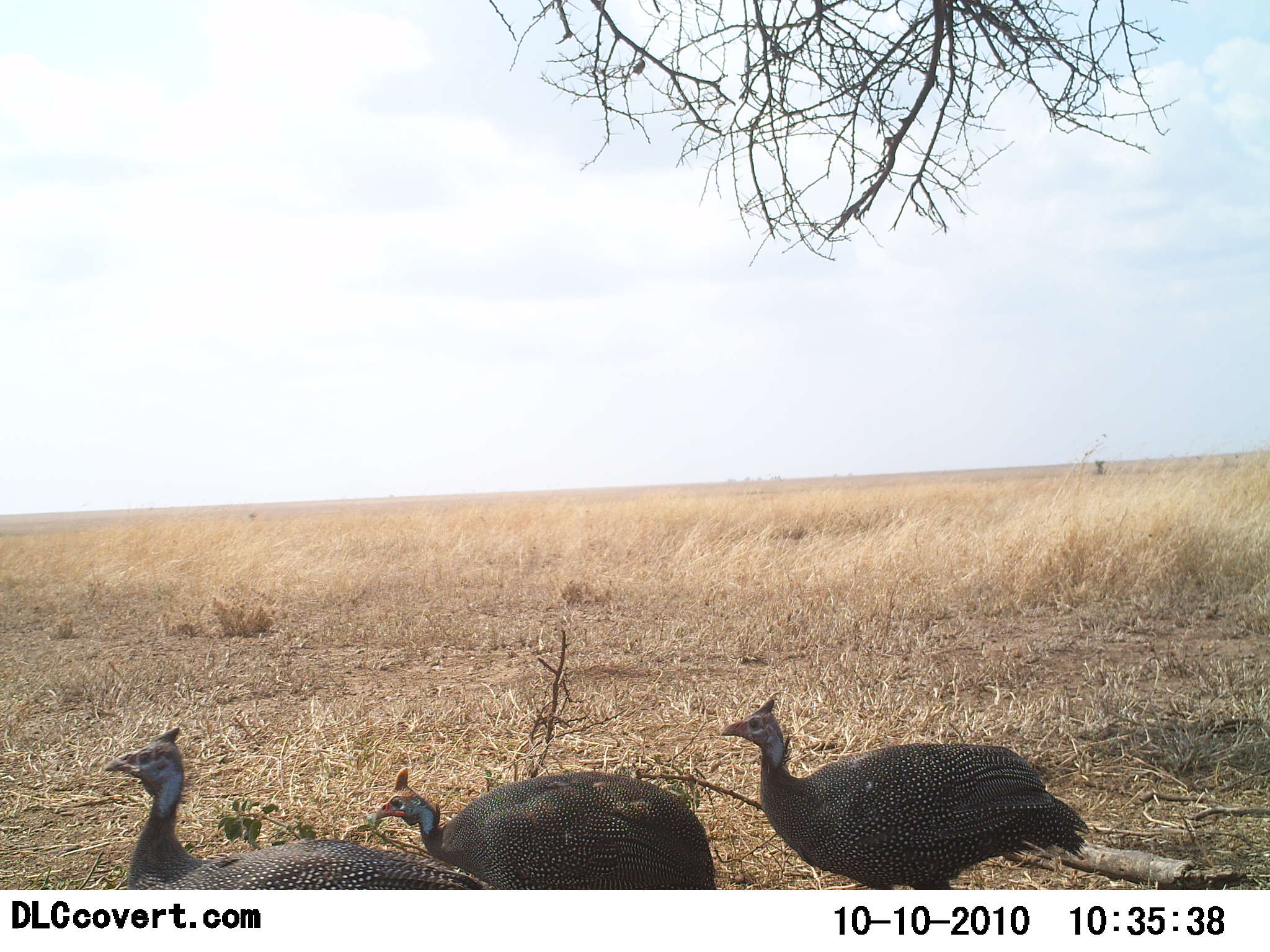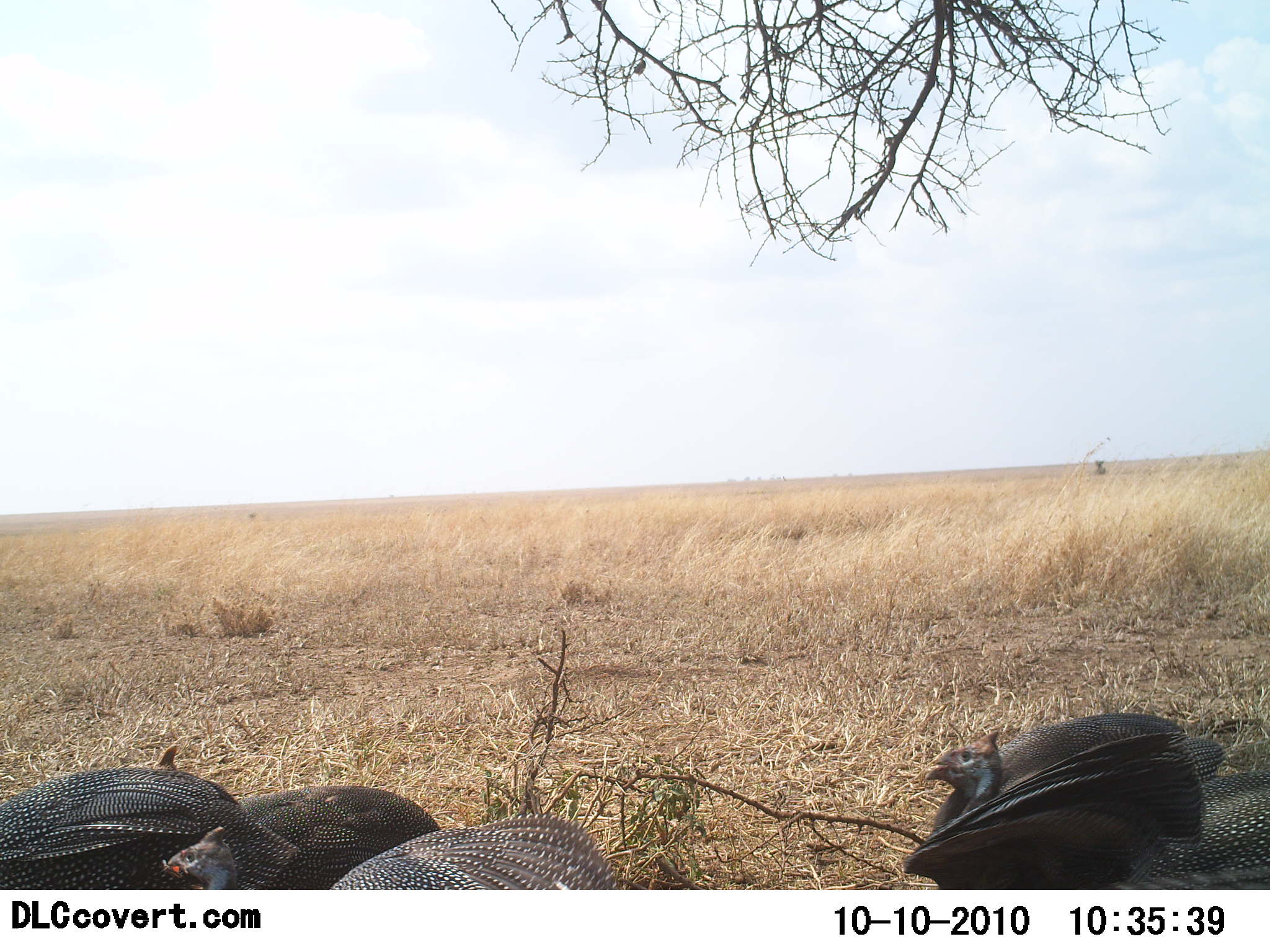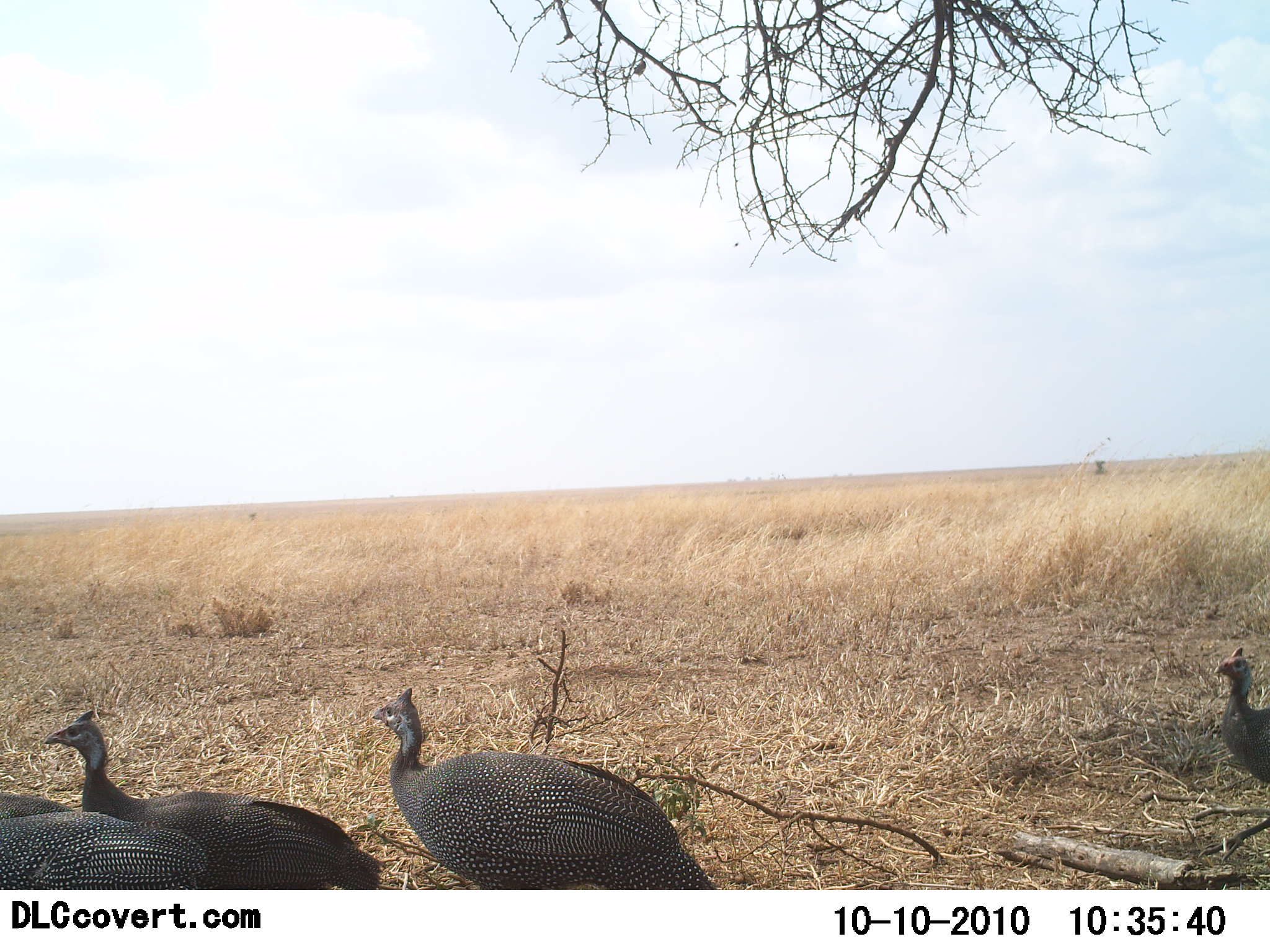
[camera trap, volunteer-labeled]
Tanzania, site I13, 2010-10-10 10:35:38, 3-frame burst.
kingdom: Animalia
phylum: Chordata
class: Aves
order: Galliformes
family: Numididae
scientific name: Numididae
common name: guinea fowl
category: guineafowl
Guineafowl (guinea fowl) (Numididae), count 5. Behavior (volunteer vote fractions): standing 11%, resting 0%, moving 95%, interacting 0%. Young present (vote fraction): 0%. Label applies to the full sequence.